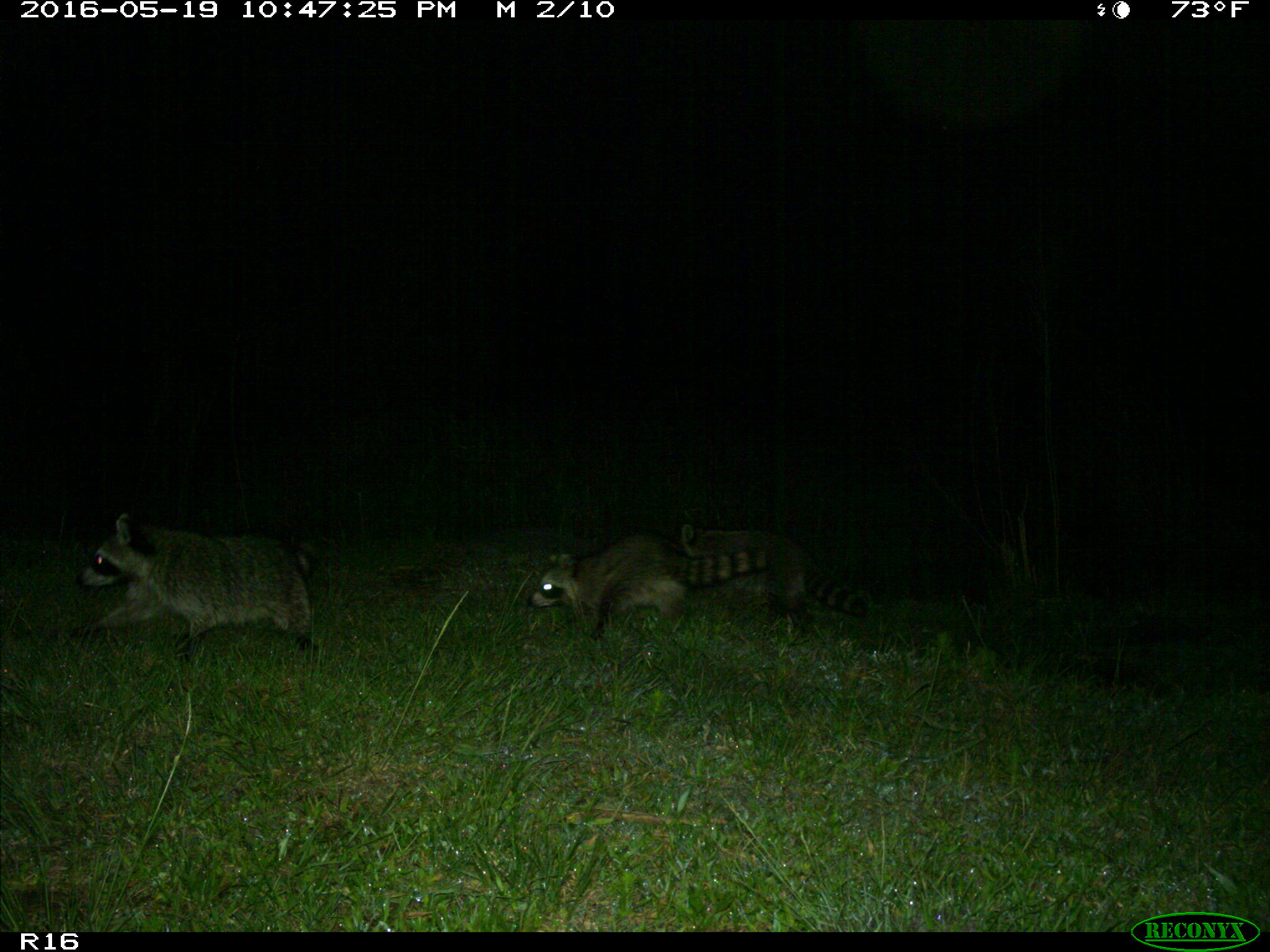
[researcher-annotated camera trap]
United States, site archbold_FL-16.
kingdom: Animalia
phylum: Chordata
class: Mammalia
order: Carnivora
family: Procyonidae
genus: Procyon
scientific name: Procyon lotor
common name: common raccoon